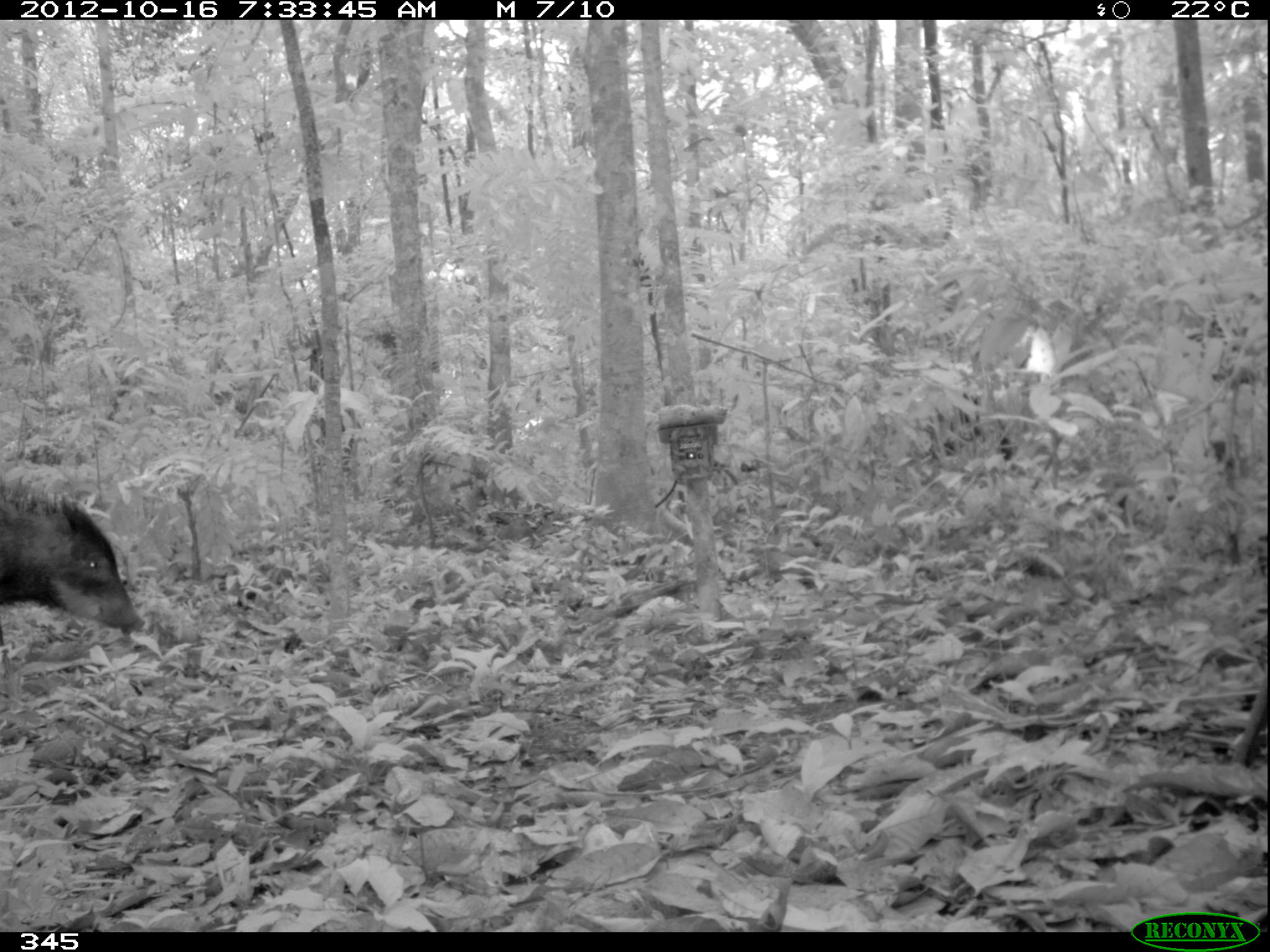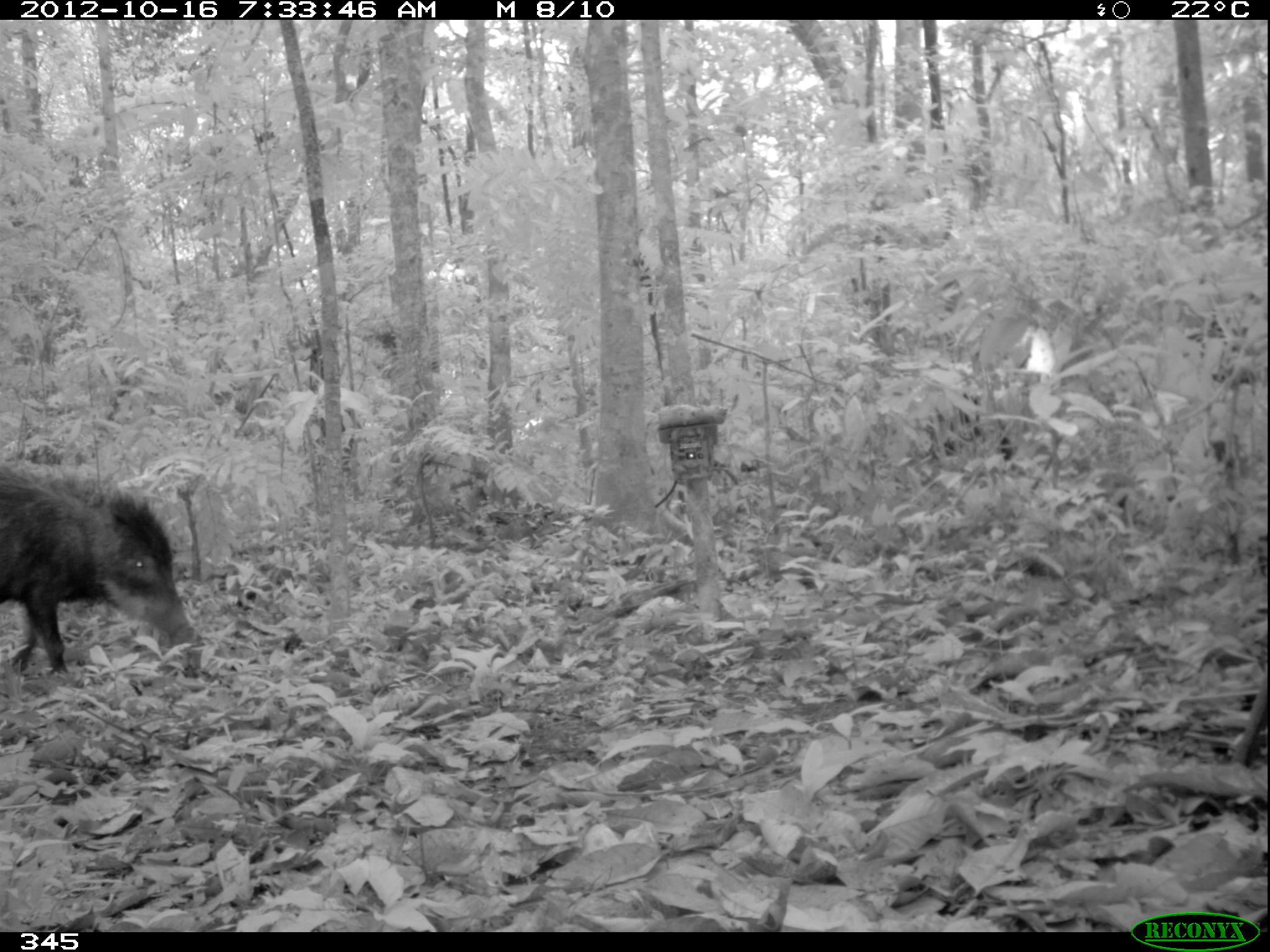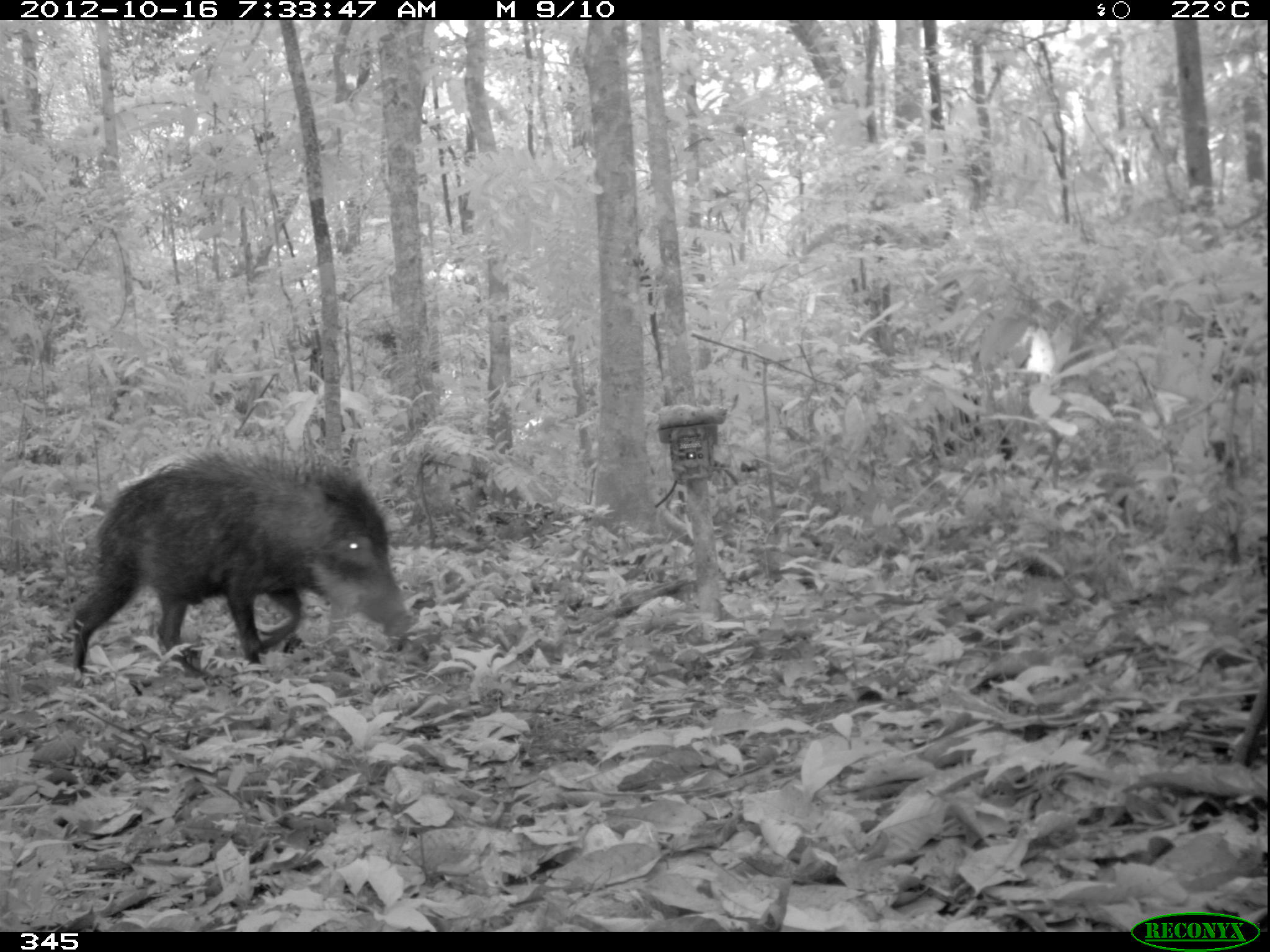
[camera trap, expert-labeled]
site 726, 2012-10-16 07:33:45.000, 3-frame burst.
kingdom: Animalia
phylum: Chordata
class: Mammalia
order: Artiodactyla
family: Tayassuidae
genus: Tayassu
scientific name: Tayassu pecari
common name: white-lipped peccary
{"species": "Tayassu pecari (white-lipped peccary)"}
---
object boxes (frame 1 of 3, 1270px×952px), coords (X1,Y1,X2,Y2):
tayassu pecari: (0,475,146,637)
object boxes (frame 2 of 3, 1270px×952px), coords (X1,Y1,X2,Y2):
tayassu pecari: (0,457,199,677)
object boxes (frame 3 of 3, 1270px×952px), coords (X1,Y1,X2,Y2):
tayassu pecari: (70,448,417,687)